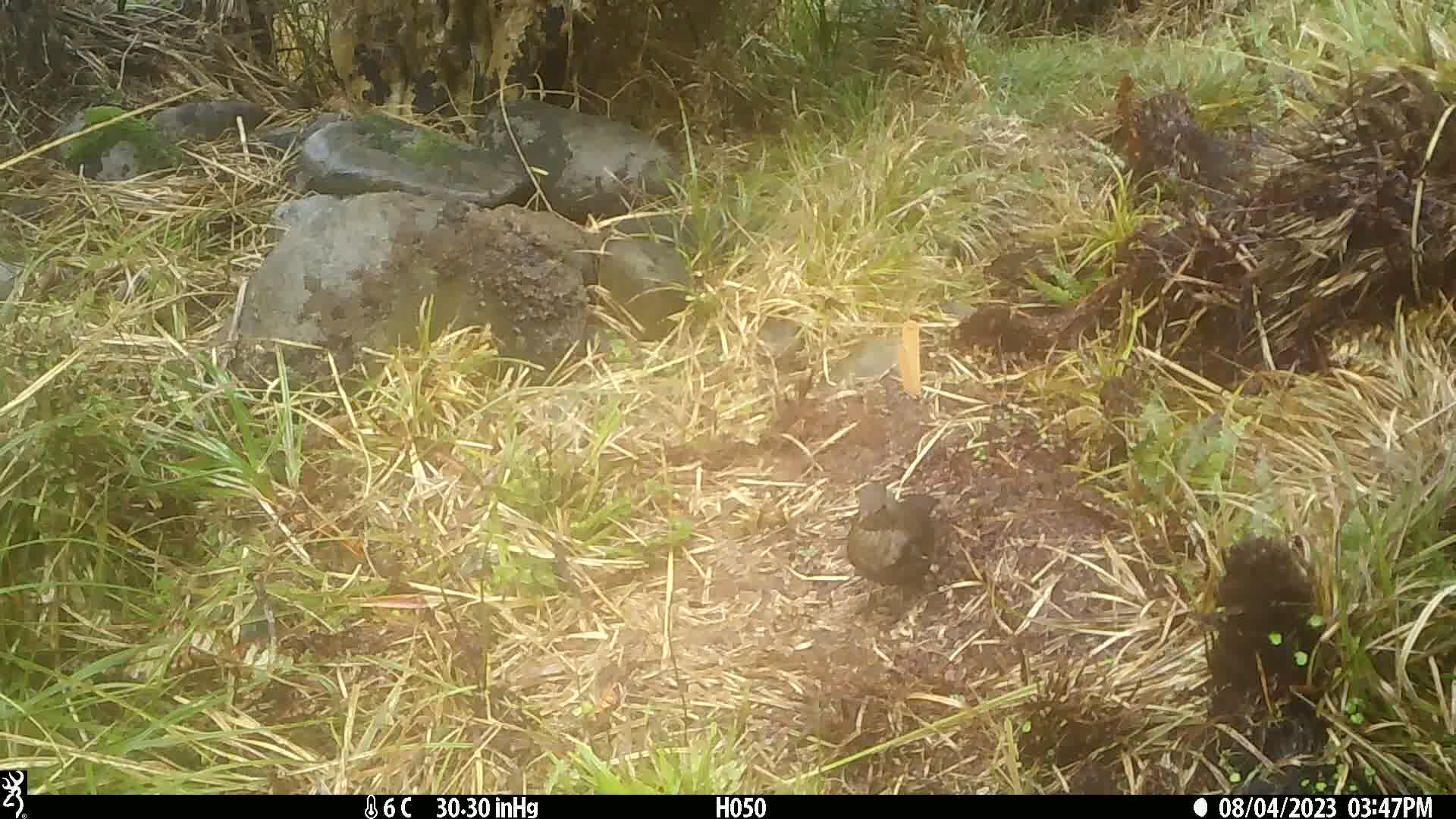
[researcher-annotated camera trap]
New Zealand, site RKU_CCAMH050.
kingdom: Animalia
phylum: Chordata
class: Aves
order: Passeriformes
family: Turdidae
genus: Turdus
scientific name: Turdus merula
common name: eurasian blackbird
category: blackbird